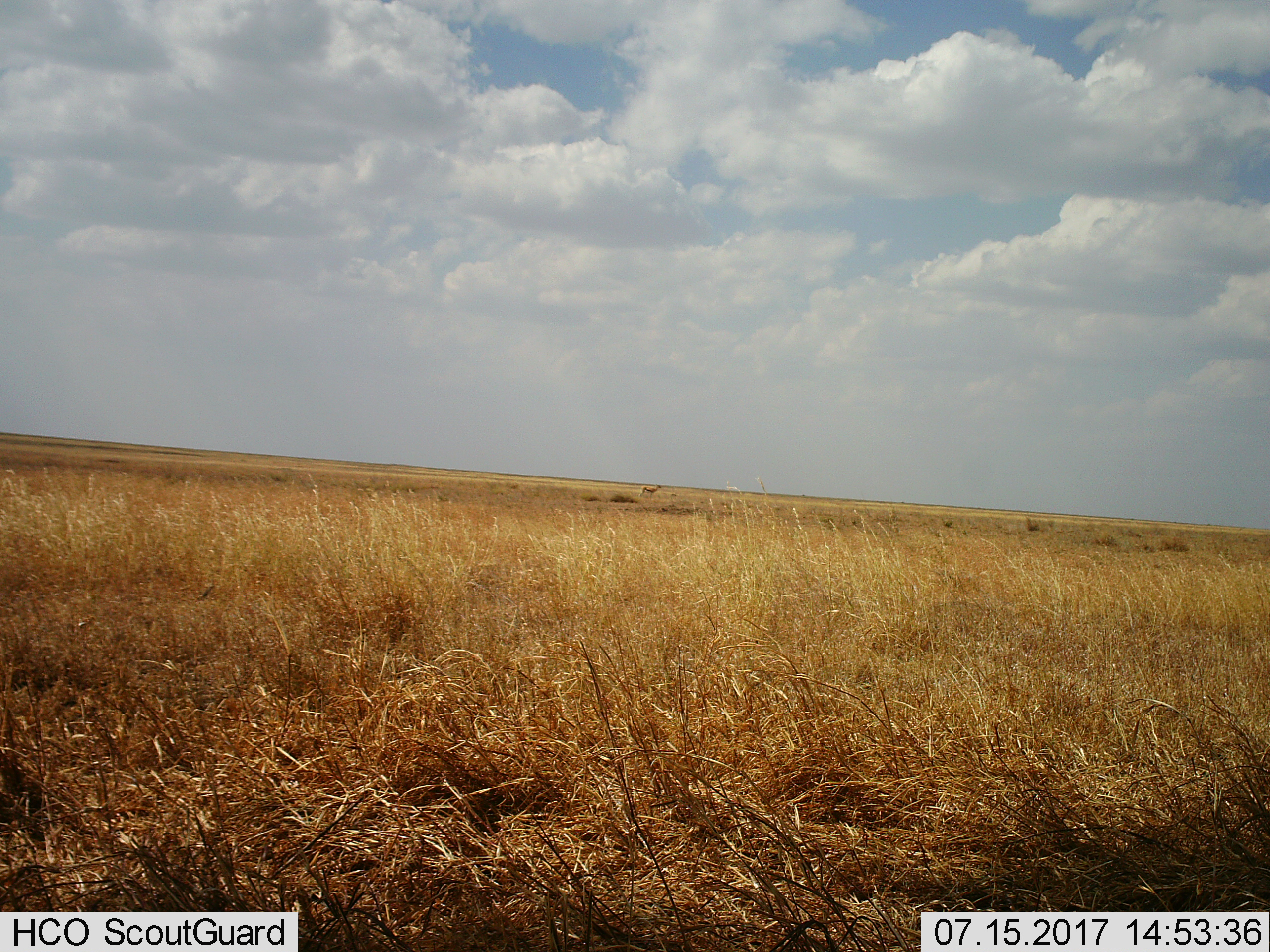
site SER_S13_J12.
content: unidentified animal